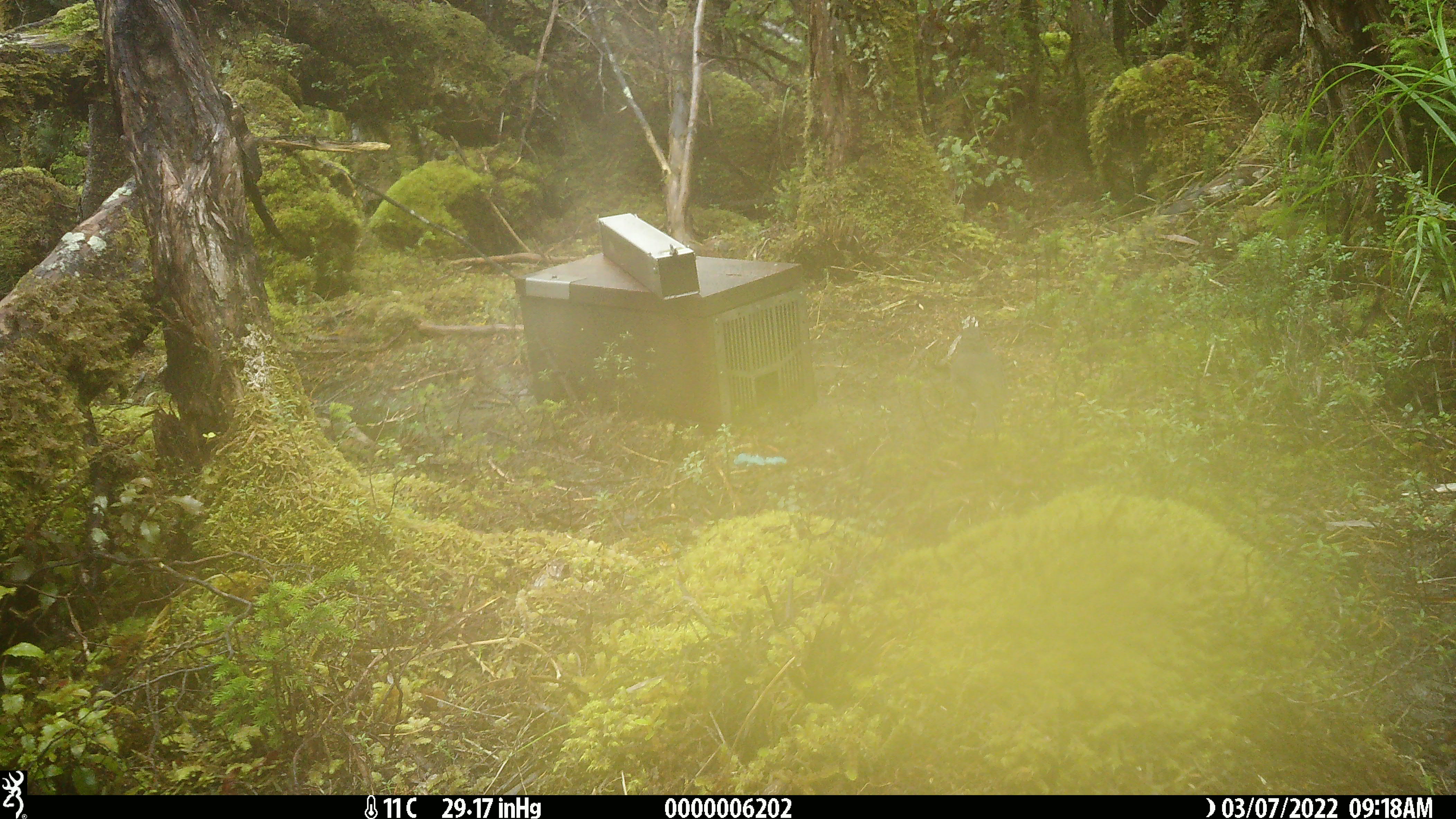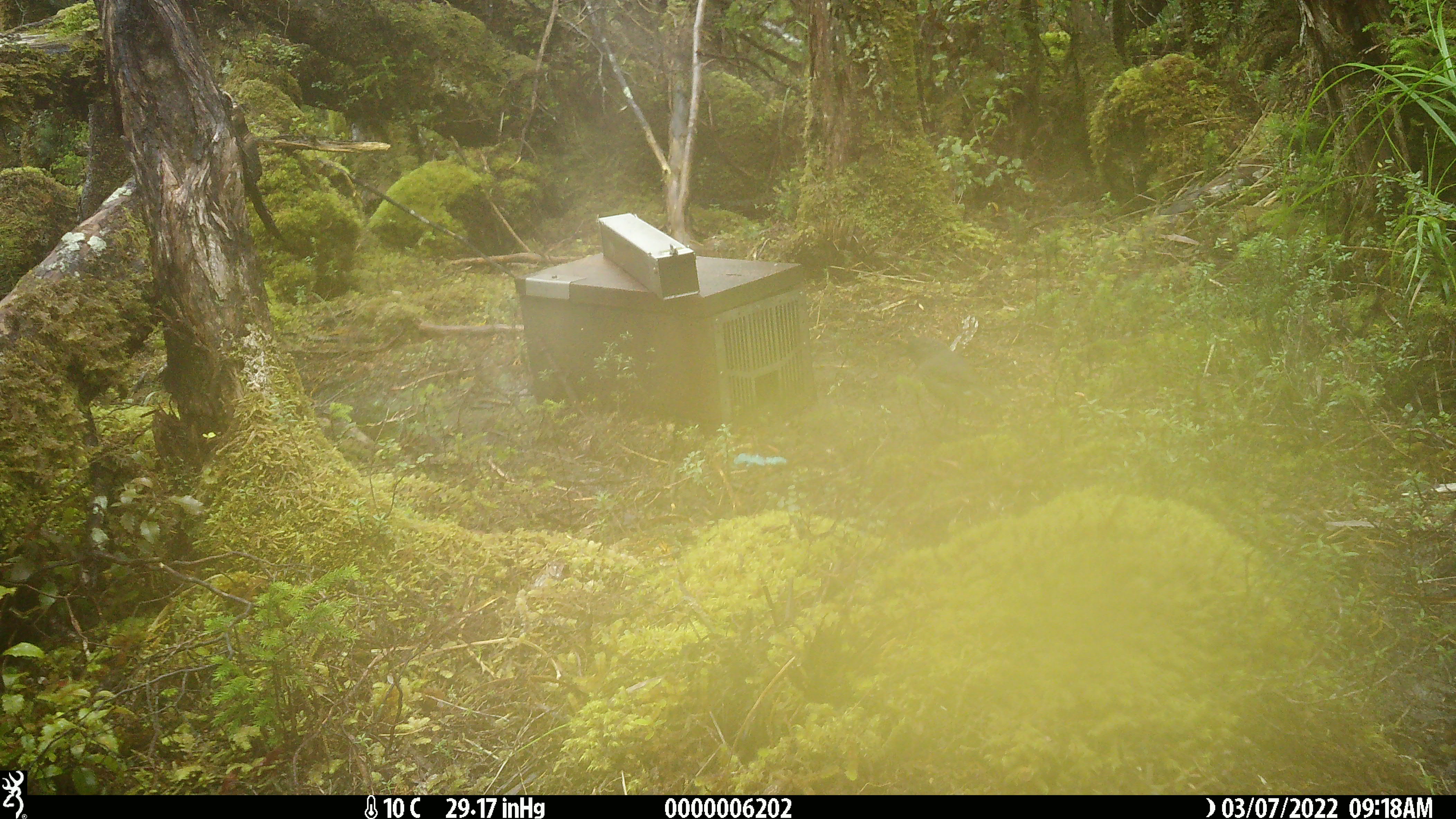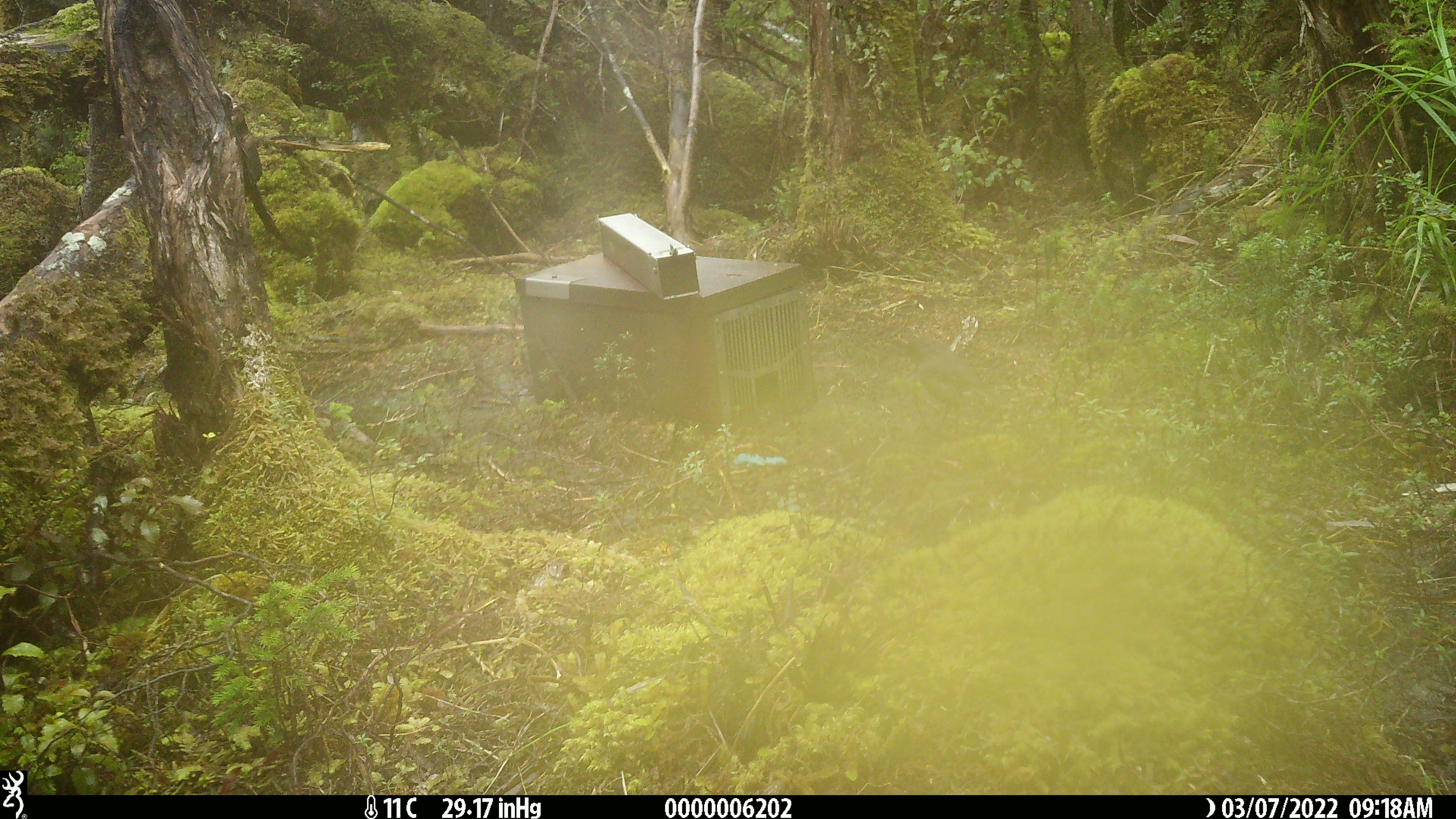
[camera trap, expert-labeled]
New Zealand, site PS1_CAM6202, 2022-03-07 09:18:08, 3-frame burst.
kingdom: Animalia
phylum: Chordata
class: Aves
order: Passeriformes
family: Petroicidae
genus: Petroica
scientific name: Petroica australis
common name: new zealand robin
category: robin